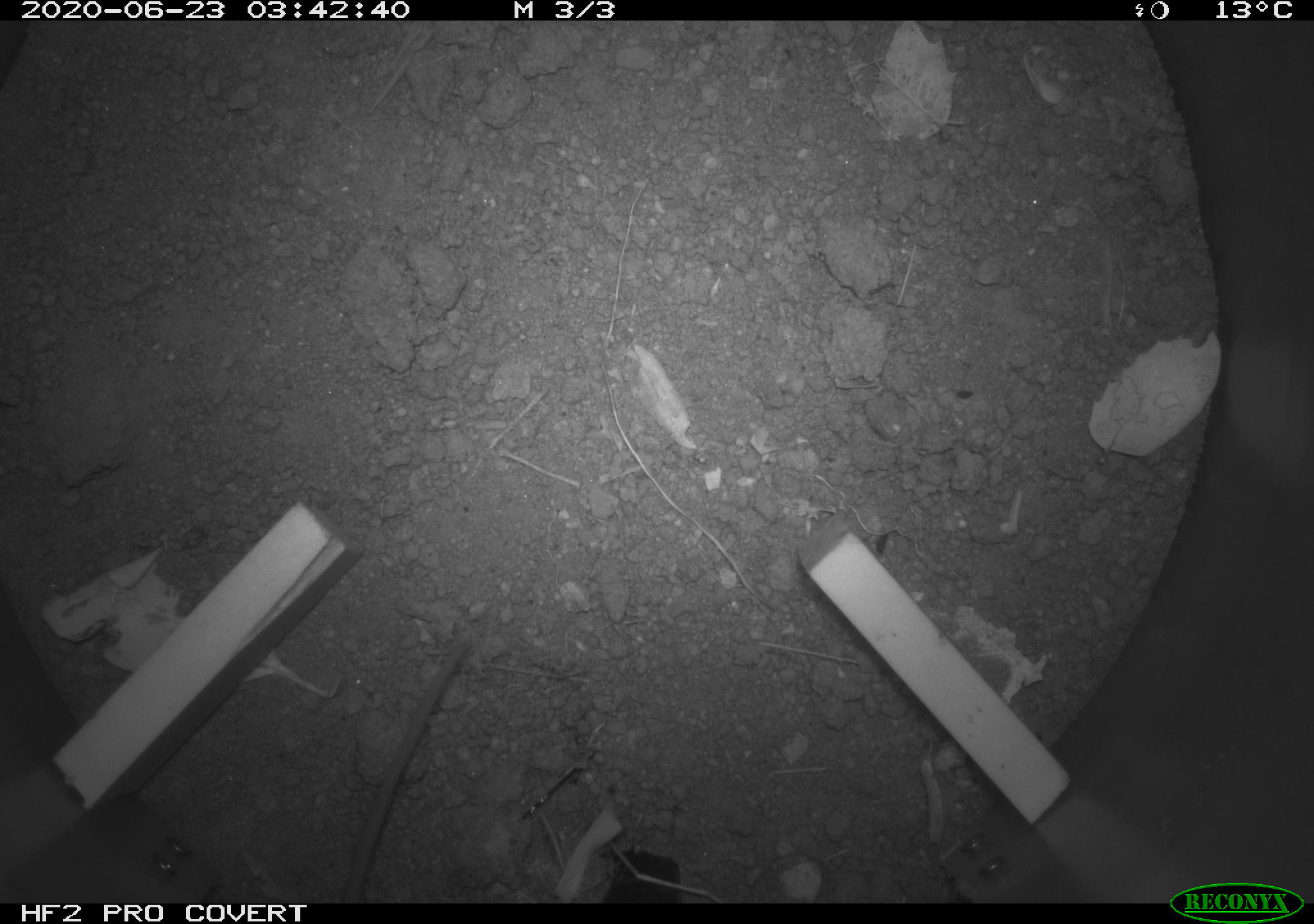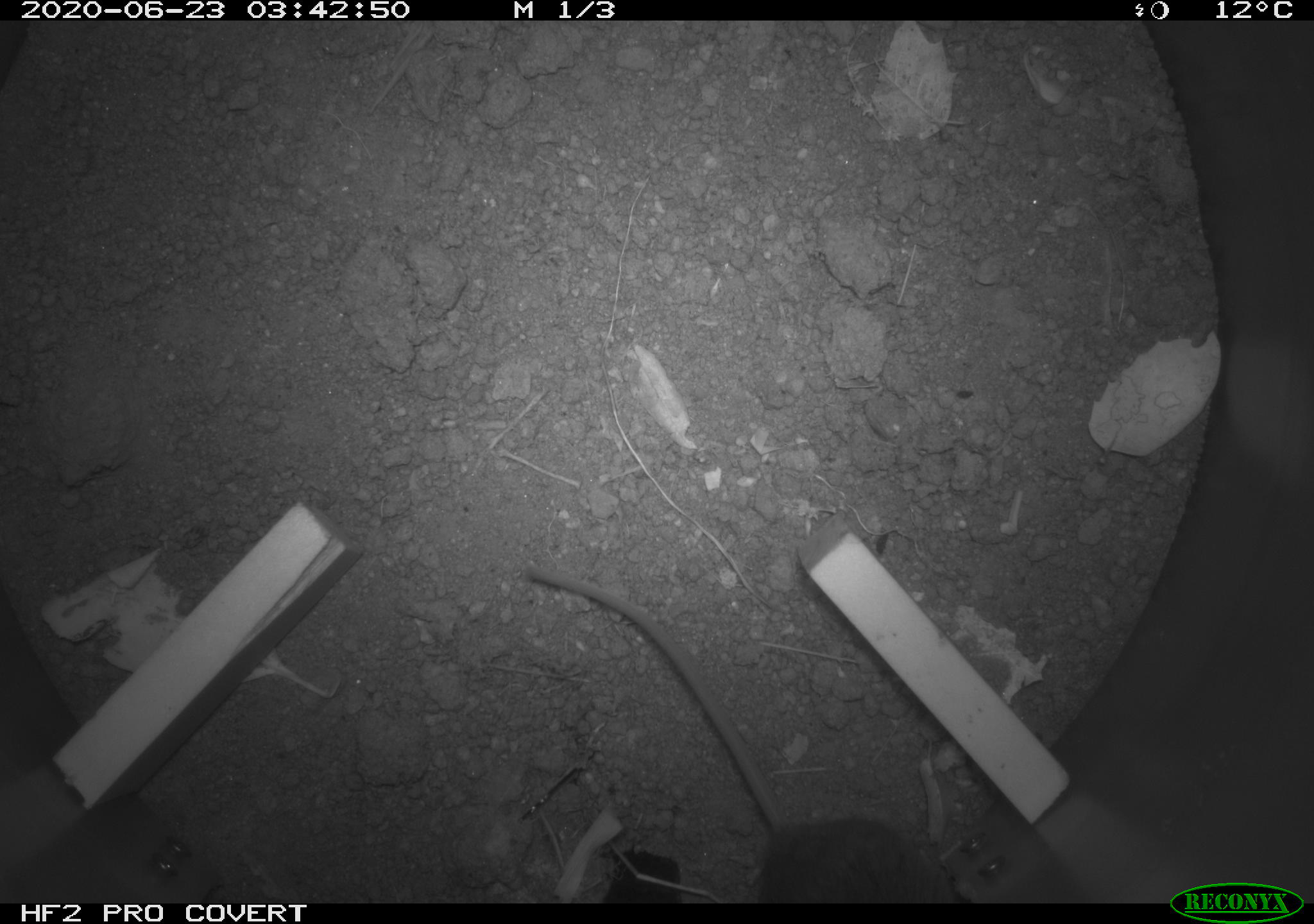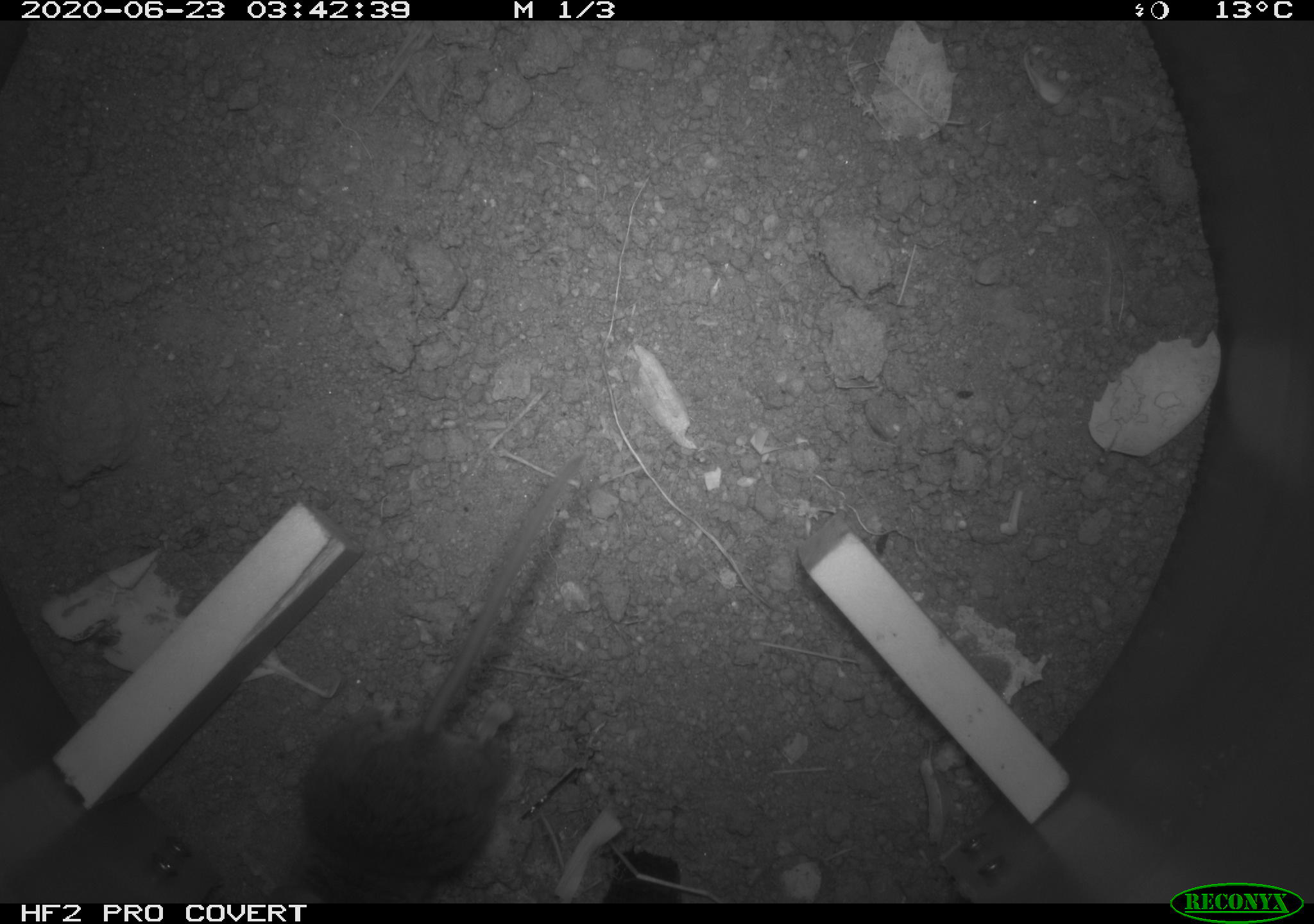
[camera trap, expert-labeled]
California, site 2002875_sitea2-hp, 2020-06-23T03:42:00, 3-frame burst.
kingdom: Animalia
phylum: Chordata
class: Mammalia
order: Rodentia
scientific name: Rodentia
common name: mouse species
Mouse species (Rodentia).